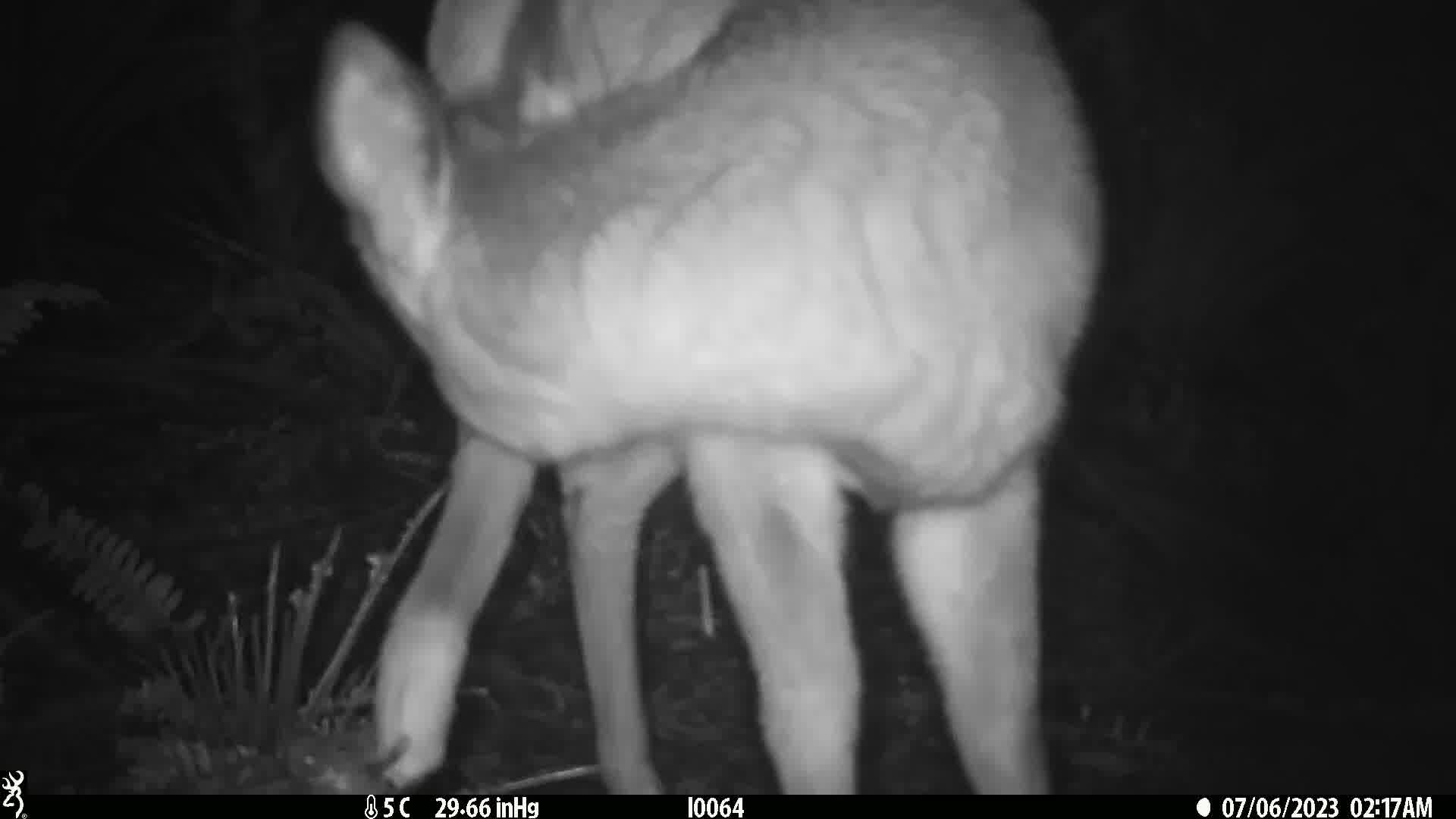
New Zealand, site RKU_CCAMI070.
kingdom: Animalia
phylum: Chordata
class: Mammalia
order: Artiodactyla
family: Cervidae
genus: Odocoileus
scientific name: Odocoileus virginianus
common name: white-tailed deer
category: white tailed deer